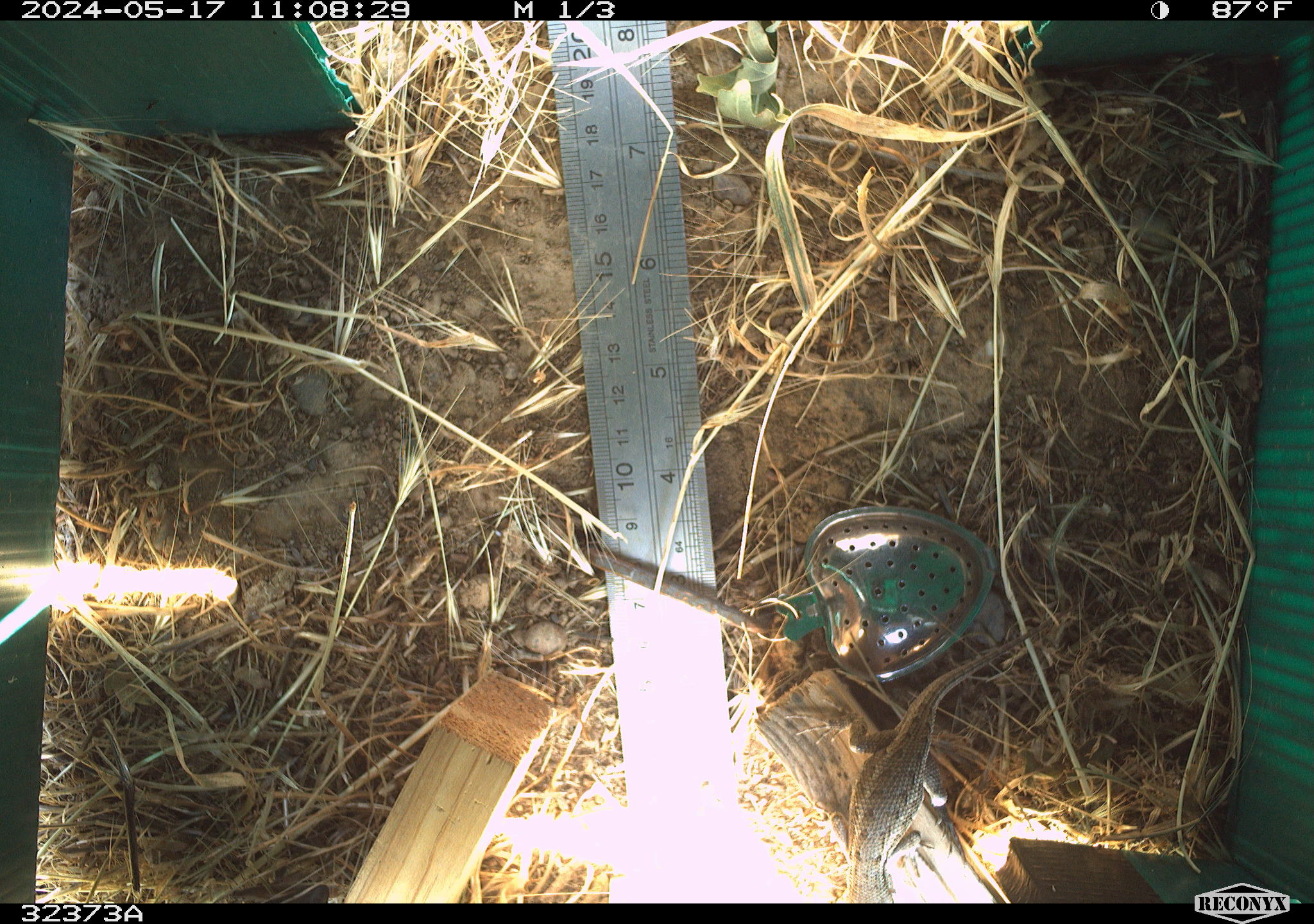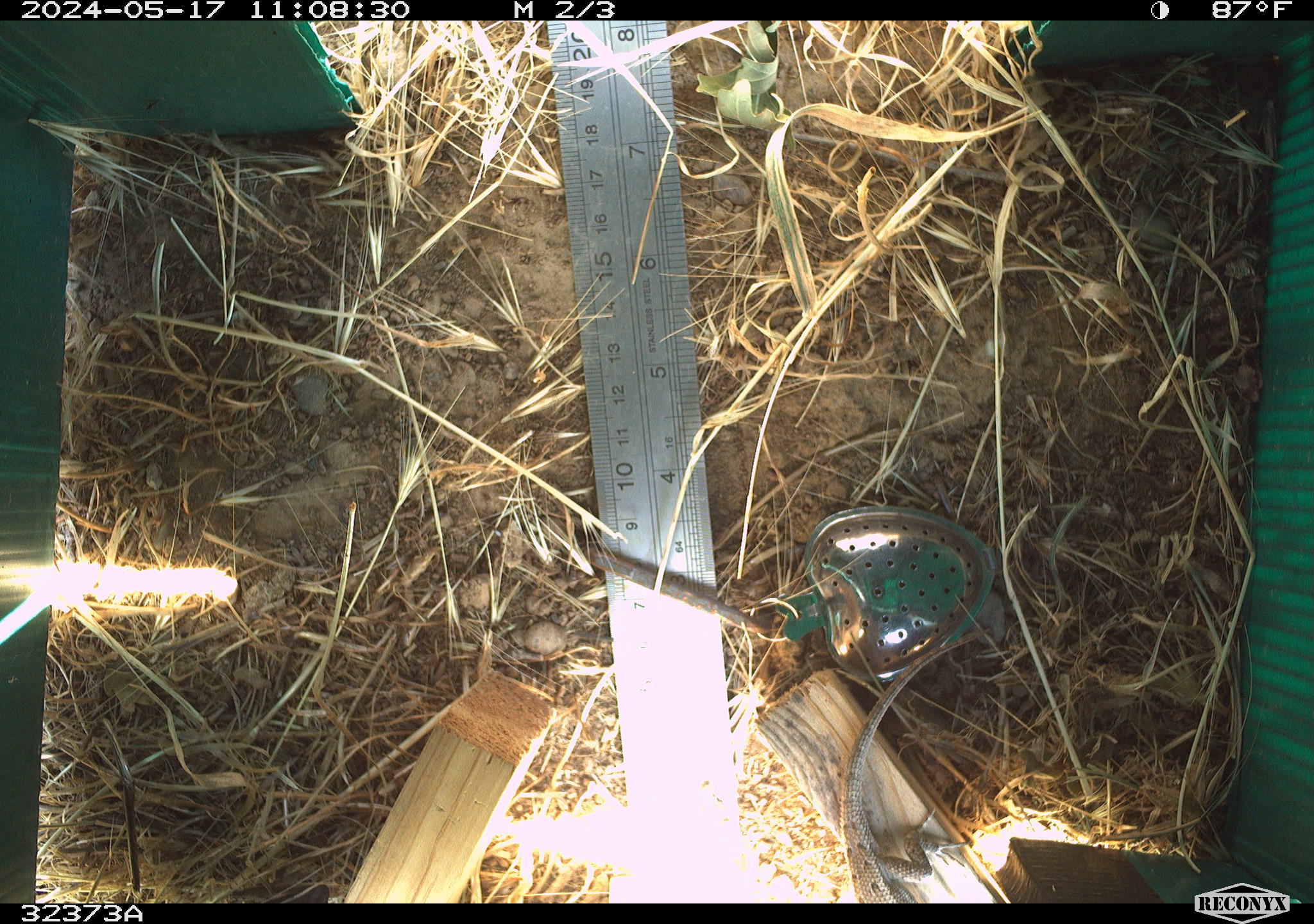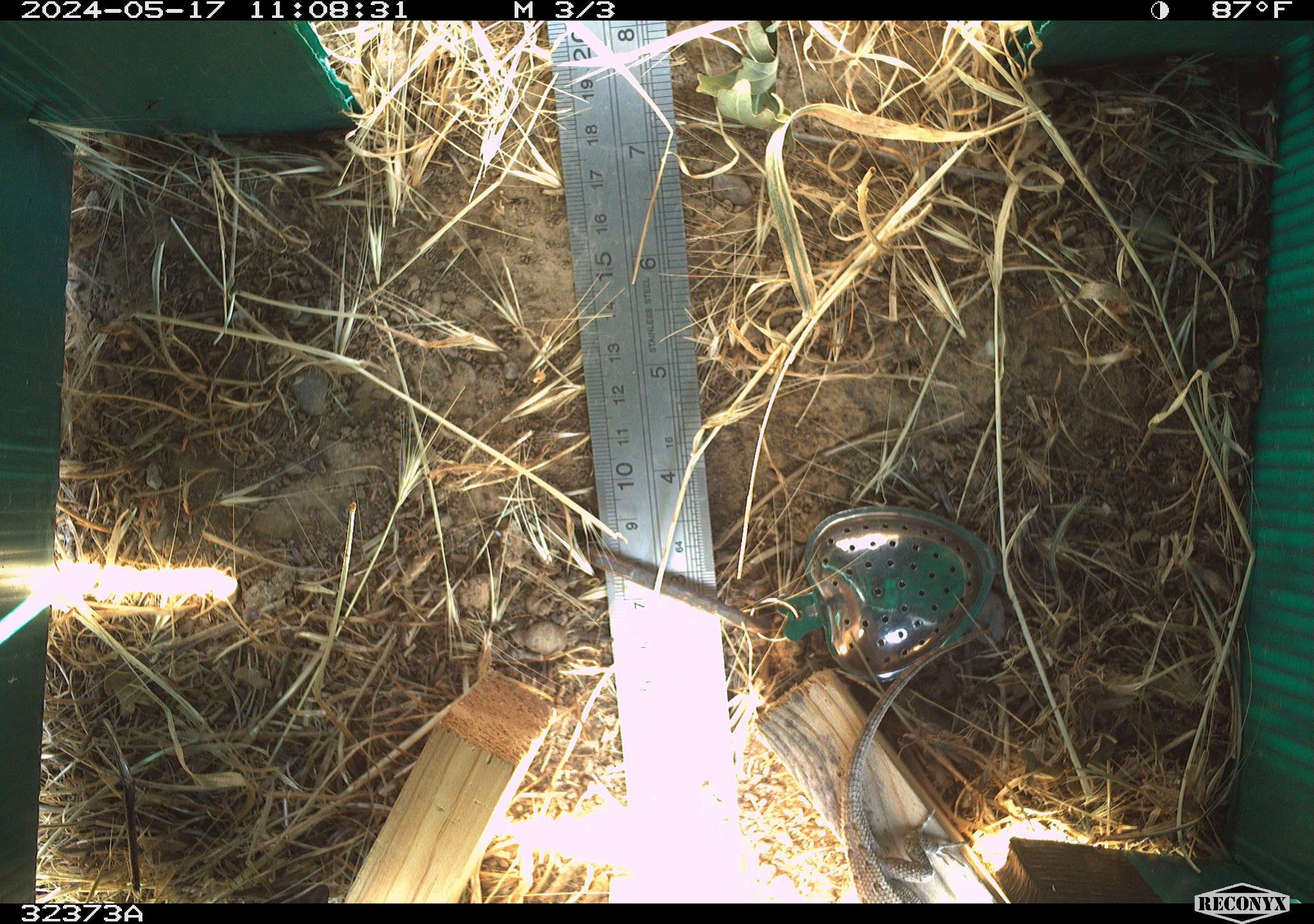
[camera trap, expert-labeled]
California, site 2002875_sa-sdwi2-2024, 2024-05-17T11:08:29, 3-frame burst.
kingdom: Animalia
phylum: Chordata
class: Reptilia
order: Squamata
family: Phrynosomatidae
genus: Sceloporus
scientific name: Sceloporus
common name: spiny lizards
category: sceloporus species